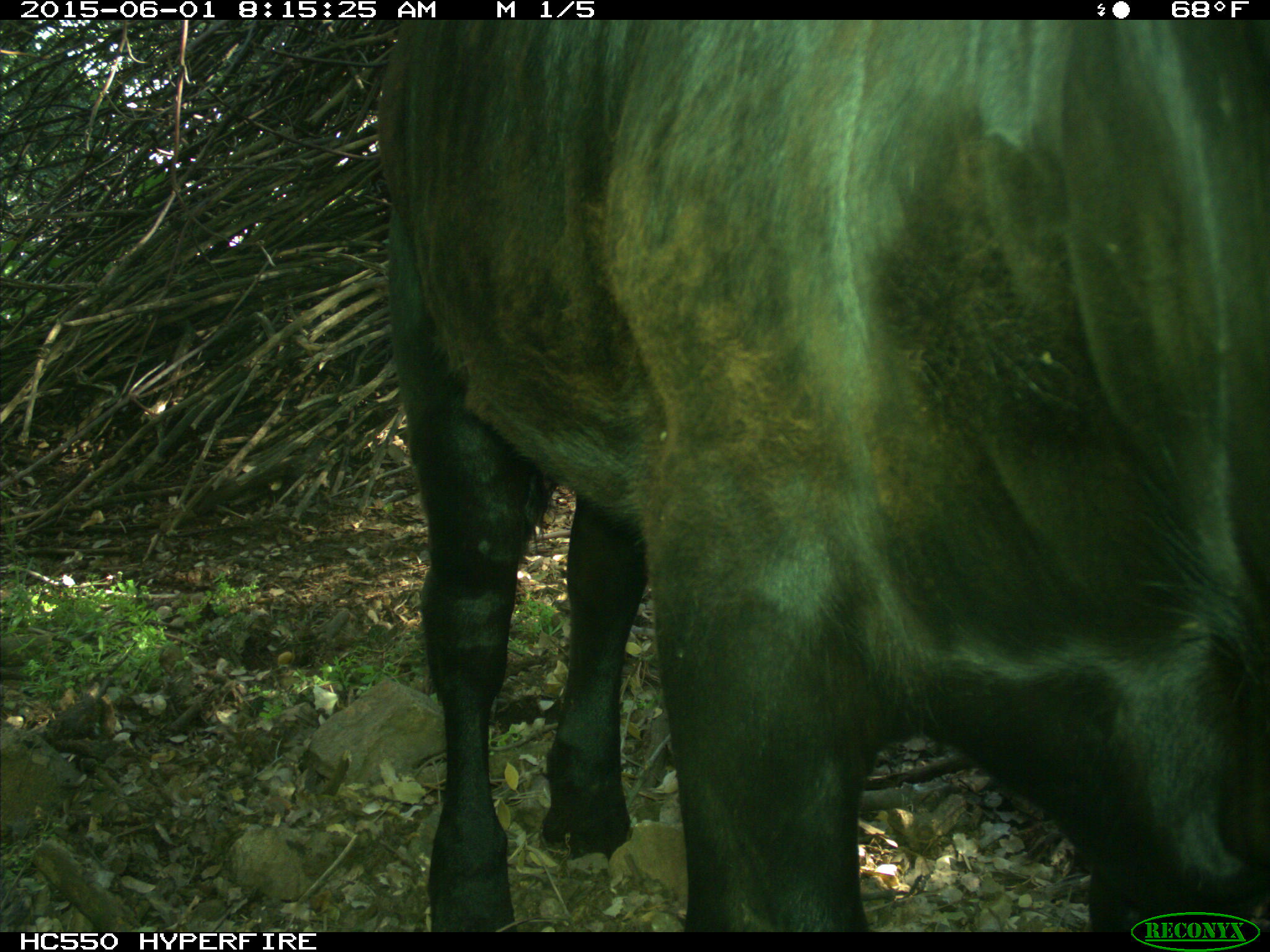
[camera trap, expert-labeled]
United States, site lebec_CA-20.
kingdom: Animalia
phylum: Chordata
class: Mammalia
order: Artiodactyla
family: Bovidae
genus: Bos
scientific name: Bos taurus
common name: domestic cow